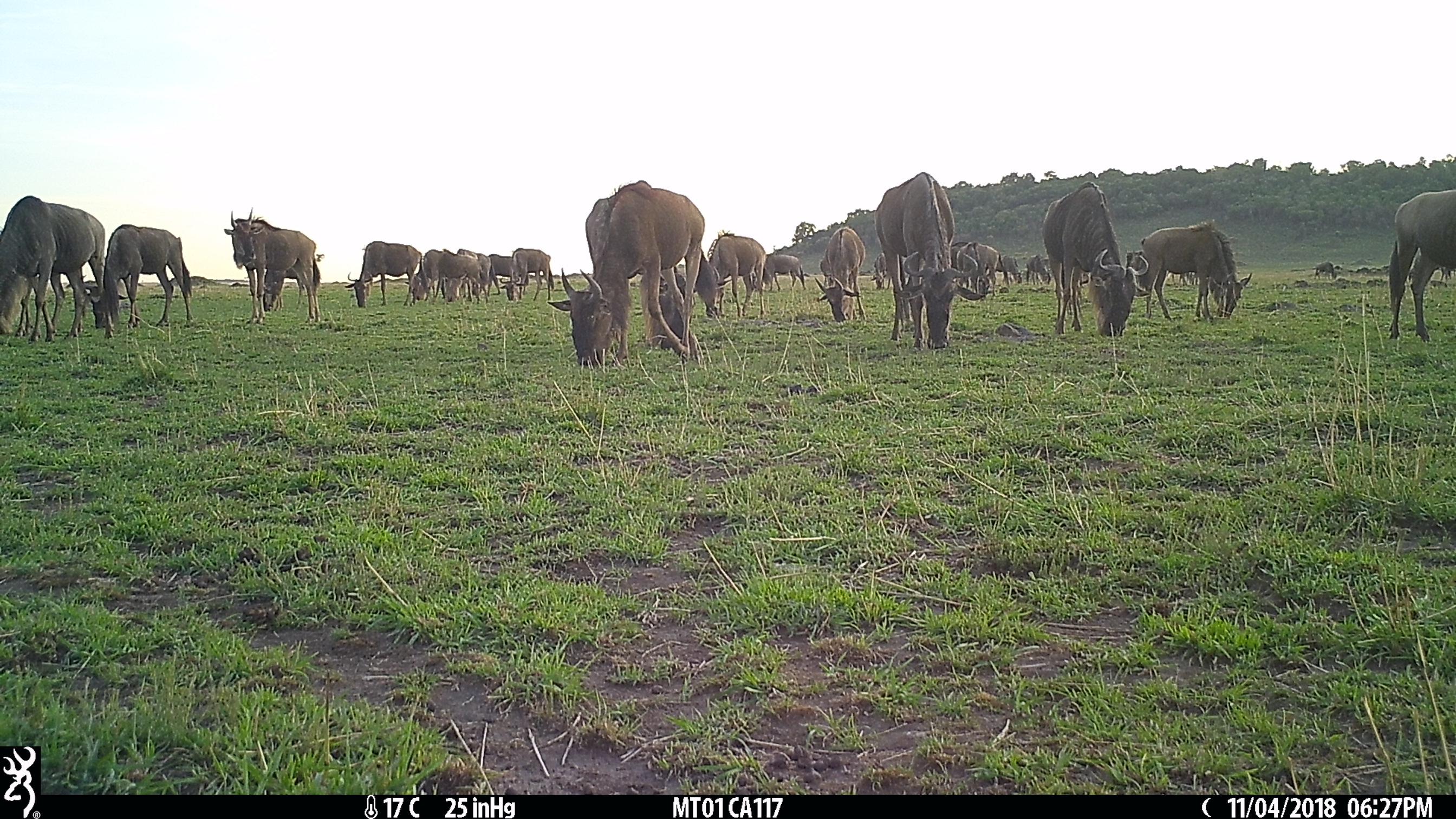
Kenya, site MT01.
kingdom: Animalia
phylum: Chordata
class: Mammalia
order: Artiodactyla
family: Bovidae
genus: Connochaetes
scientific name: Connochaetes taurinus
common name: blue wildebeest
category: wildebeest